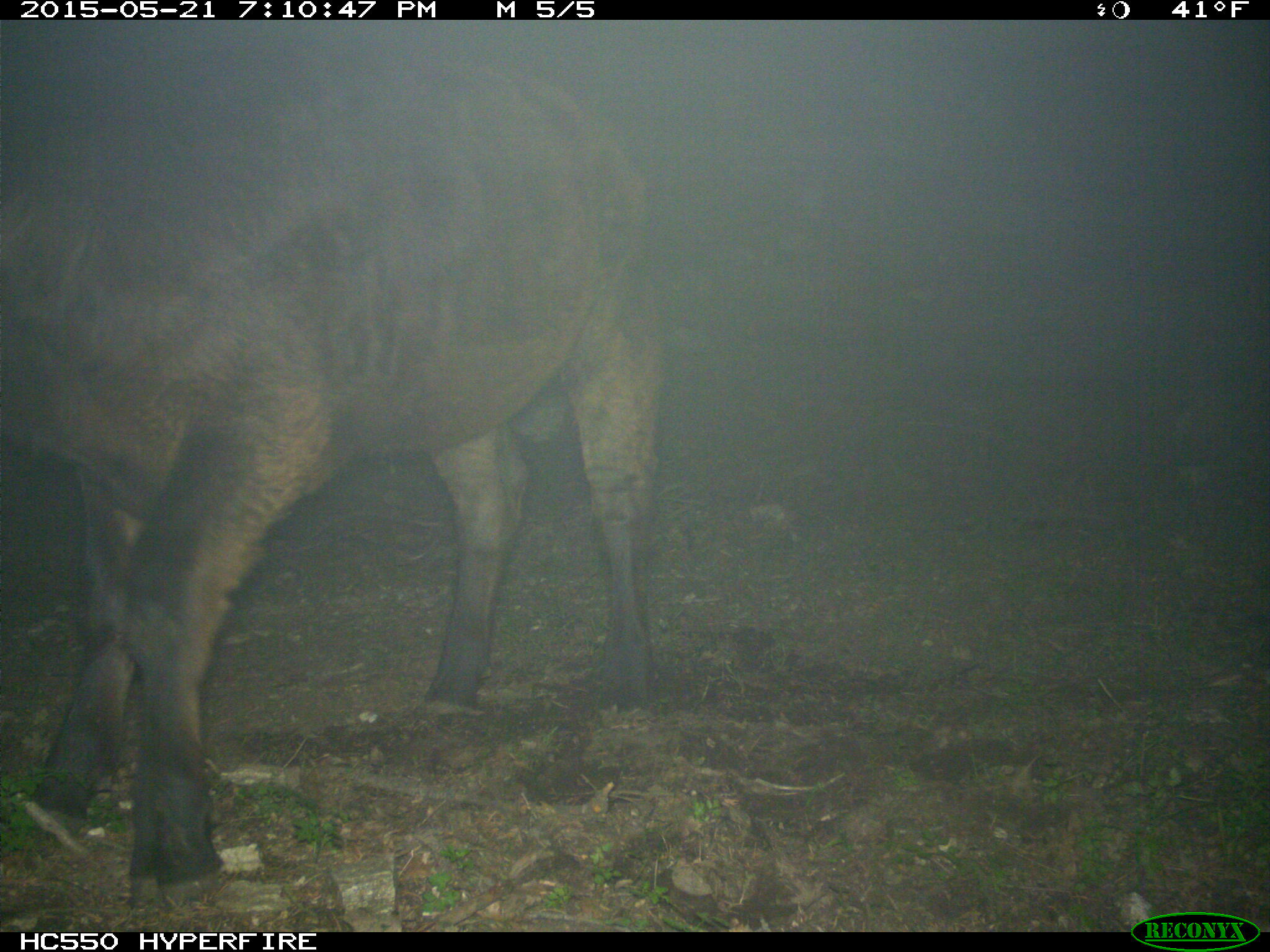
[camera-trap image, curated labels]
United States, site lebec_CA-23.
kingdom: Animalia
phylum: Chordata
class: Mammalia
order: Artiodactyla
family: Bovidae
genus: Bos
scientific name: Bos taurus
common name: domestic cow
Bos taurus (domestic cow).